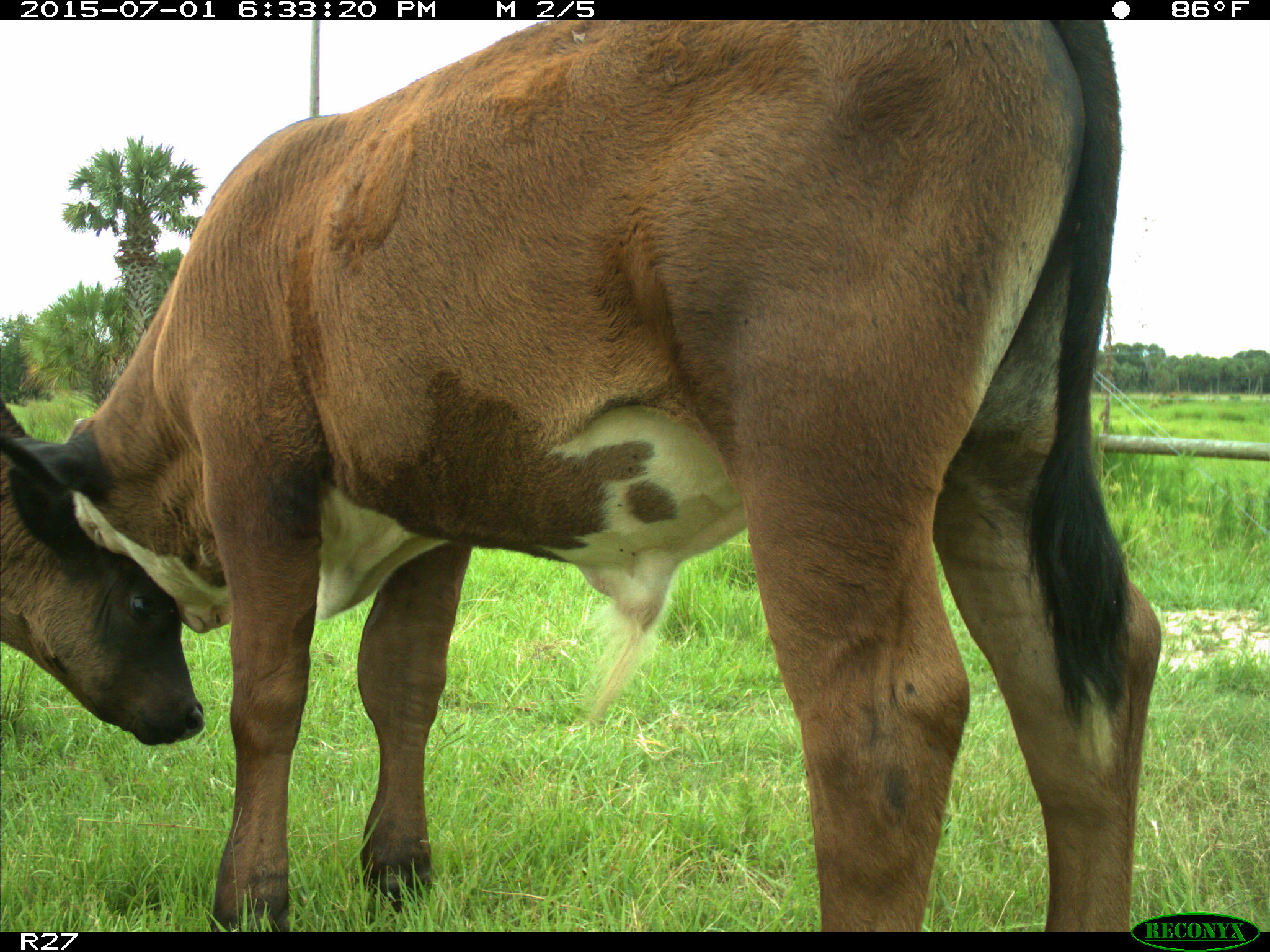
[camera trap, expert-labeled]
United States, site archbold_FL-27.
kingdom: Animalia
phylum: Chordata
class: Mammalia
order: Artiodactyla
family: Bovidae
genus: Bos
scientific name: Bos taurus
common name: domestic cow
Bos taurus (domestic cow).